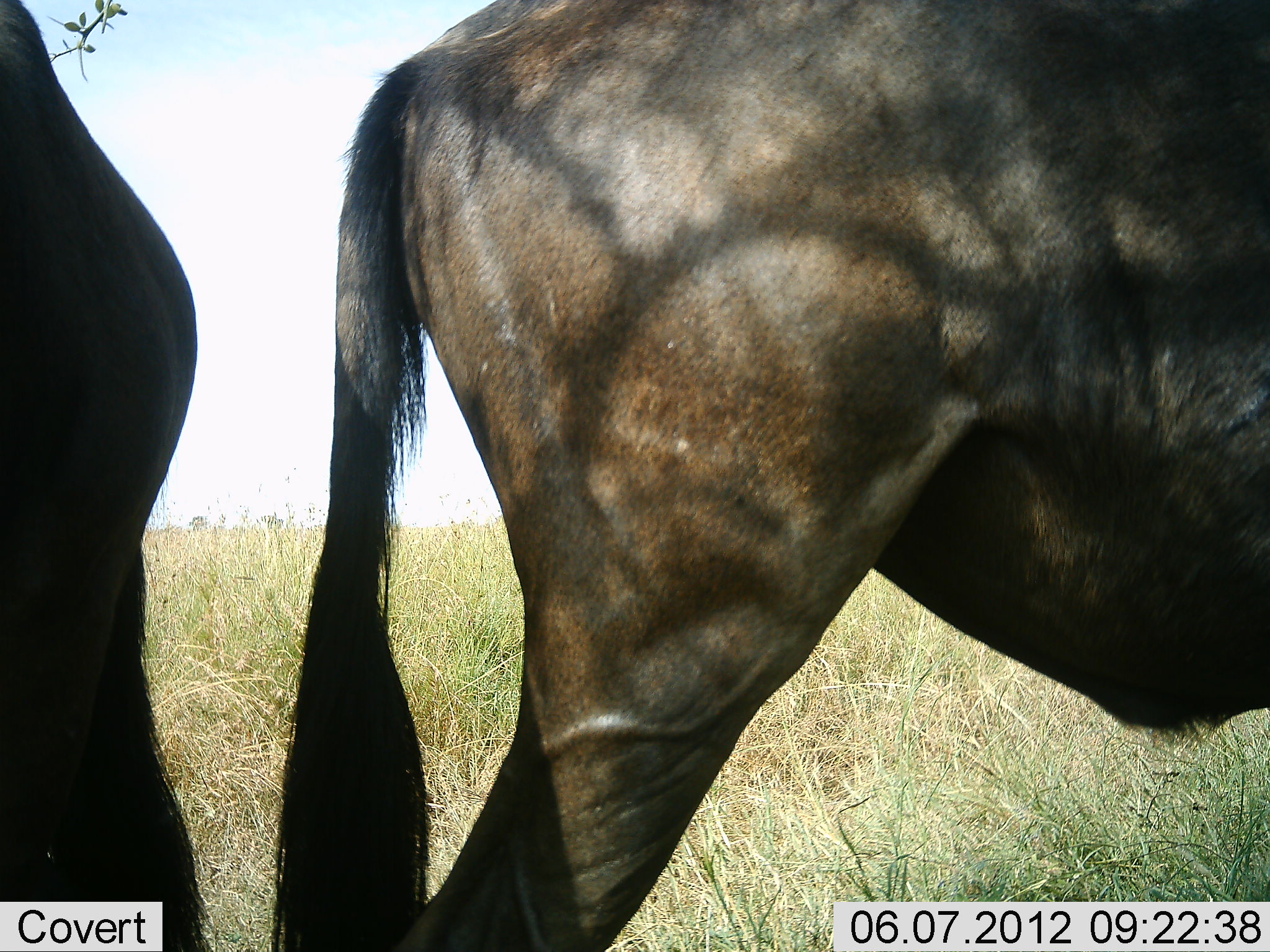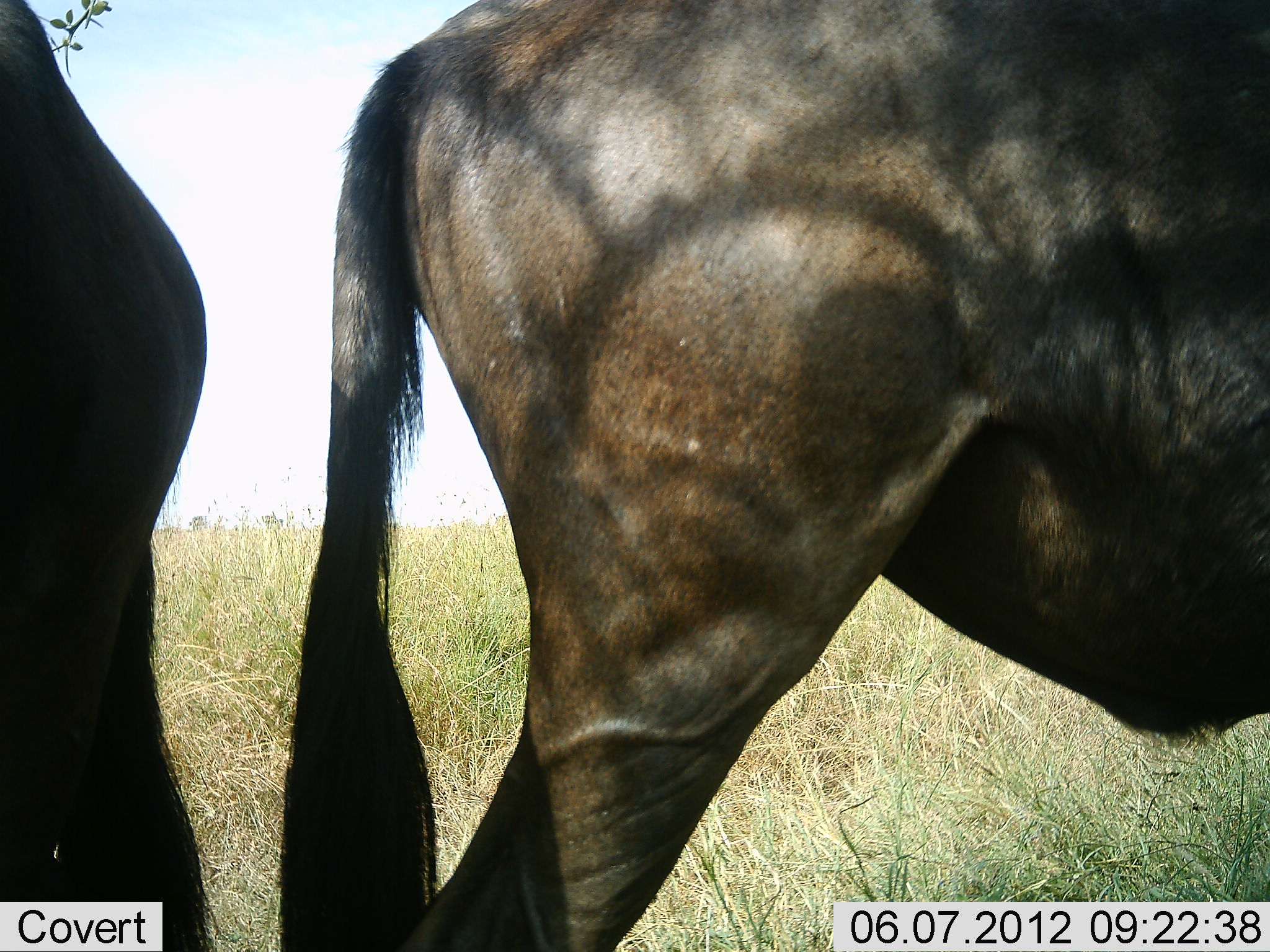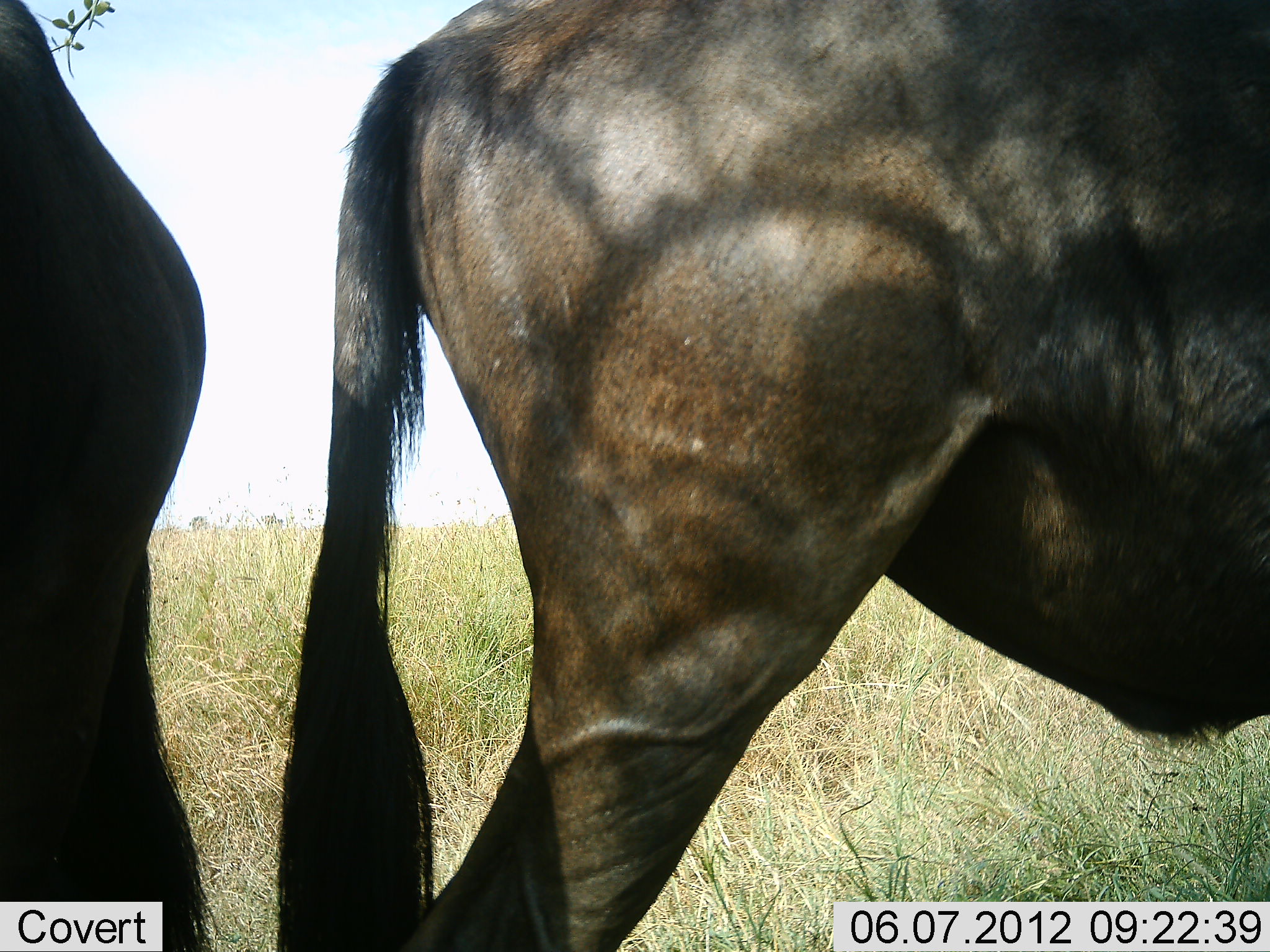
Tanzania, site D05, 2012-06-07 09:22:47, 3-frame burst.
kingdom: Animalia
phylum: Chordata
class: Mammalia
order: Artiodactyla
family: Bovidae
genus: Connochaetes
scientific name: Connochaetes taurinus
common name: blue wildebeest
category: wildebeest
Wildebeest (blue wildebeest) (Connochaetes taurinus), count 2. Behavior (volunteer vote fractions): standing 100%, resting 10%, moving 0%, interacting 0%. Young present (vote fraction): 0%. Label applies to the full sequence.